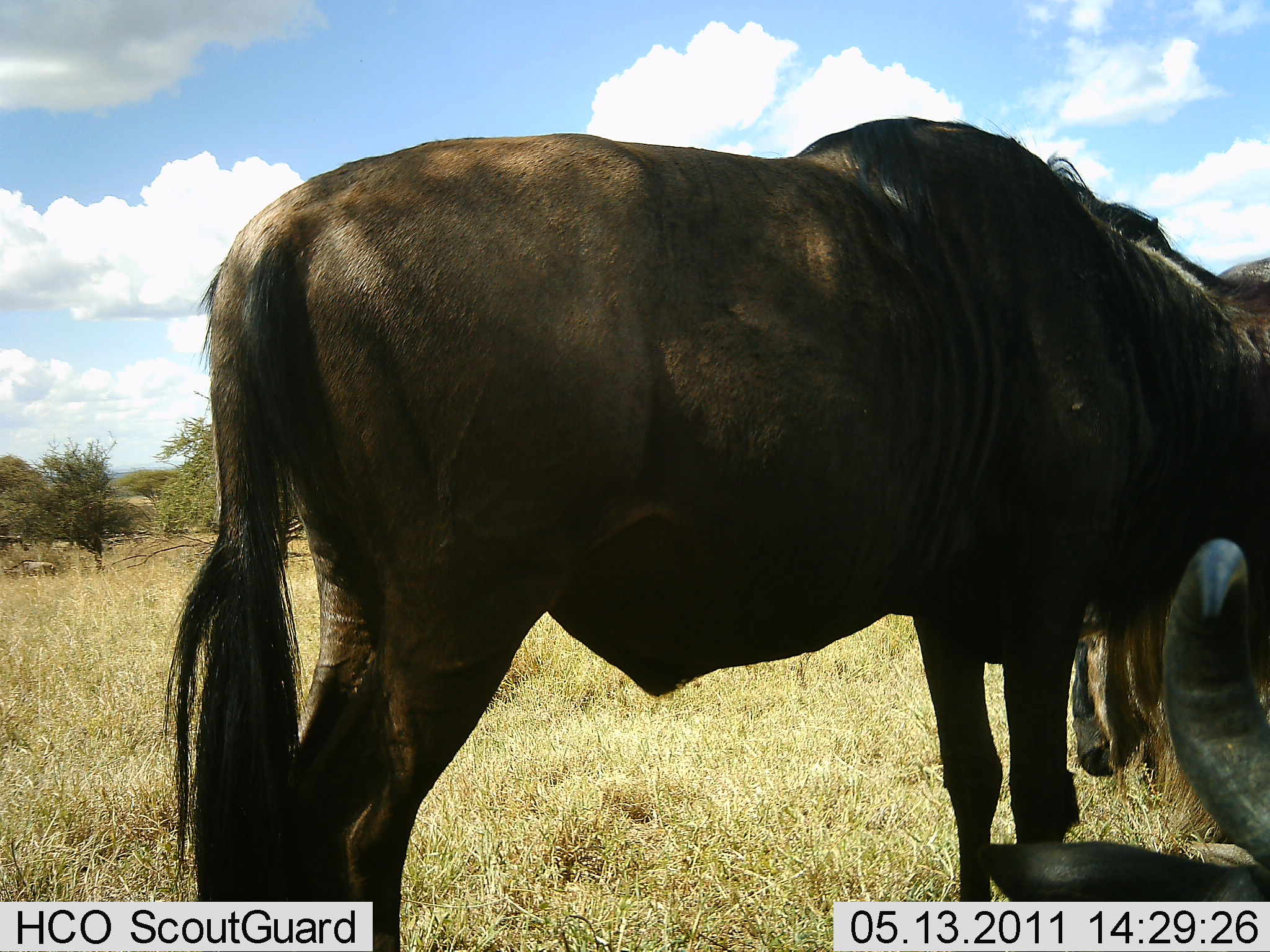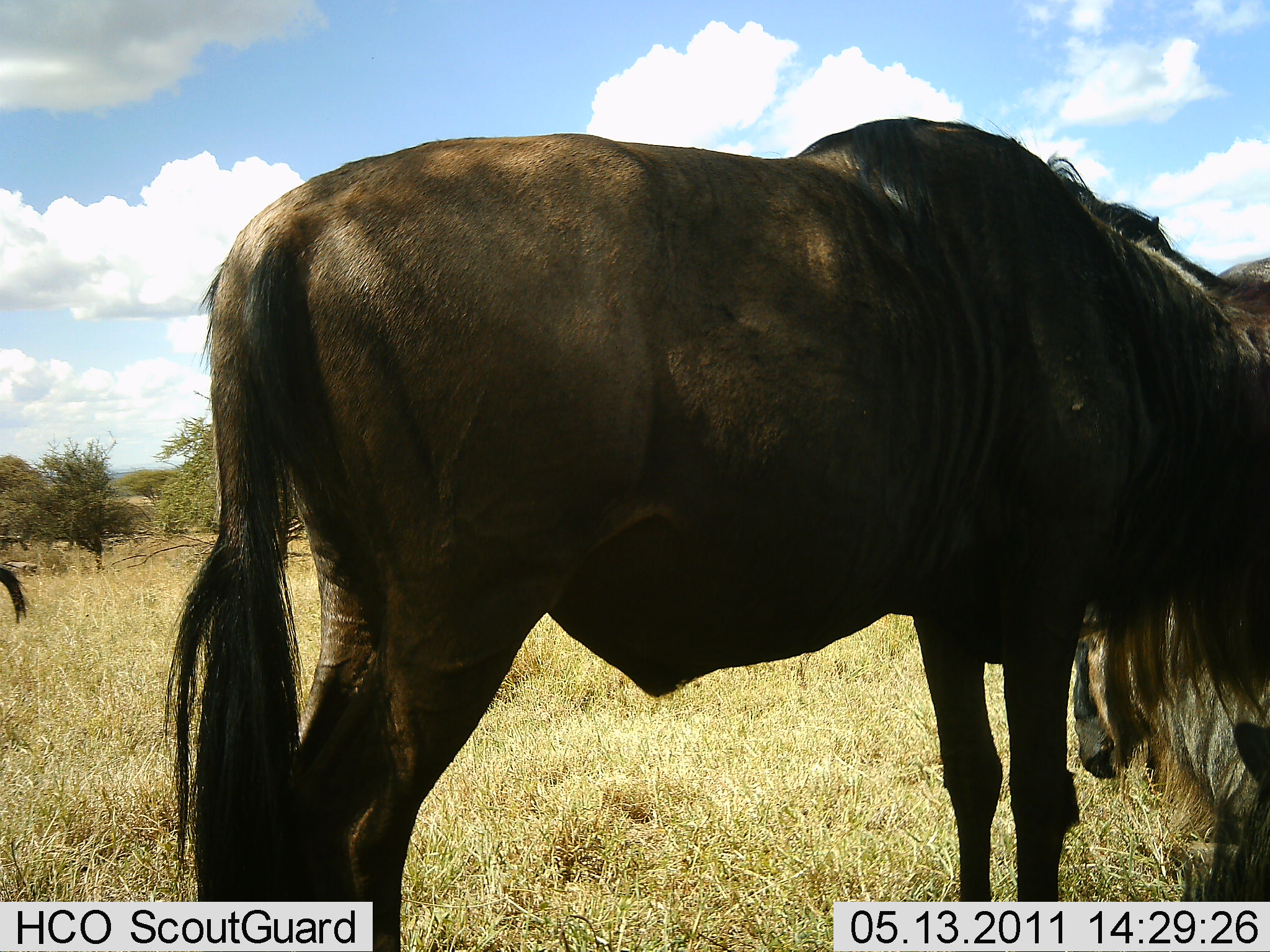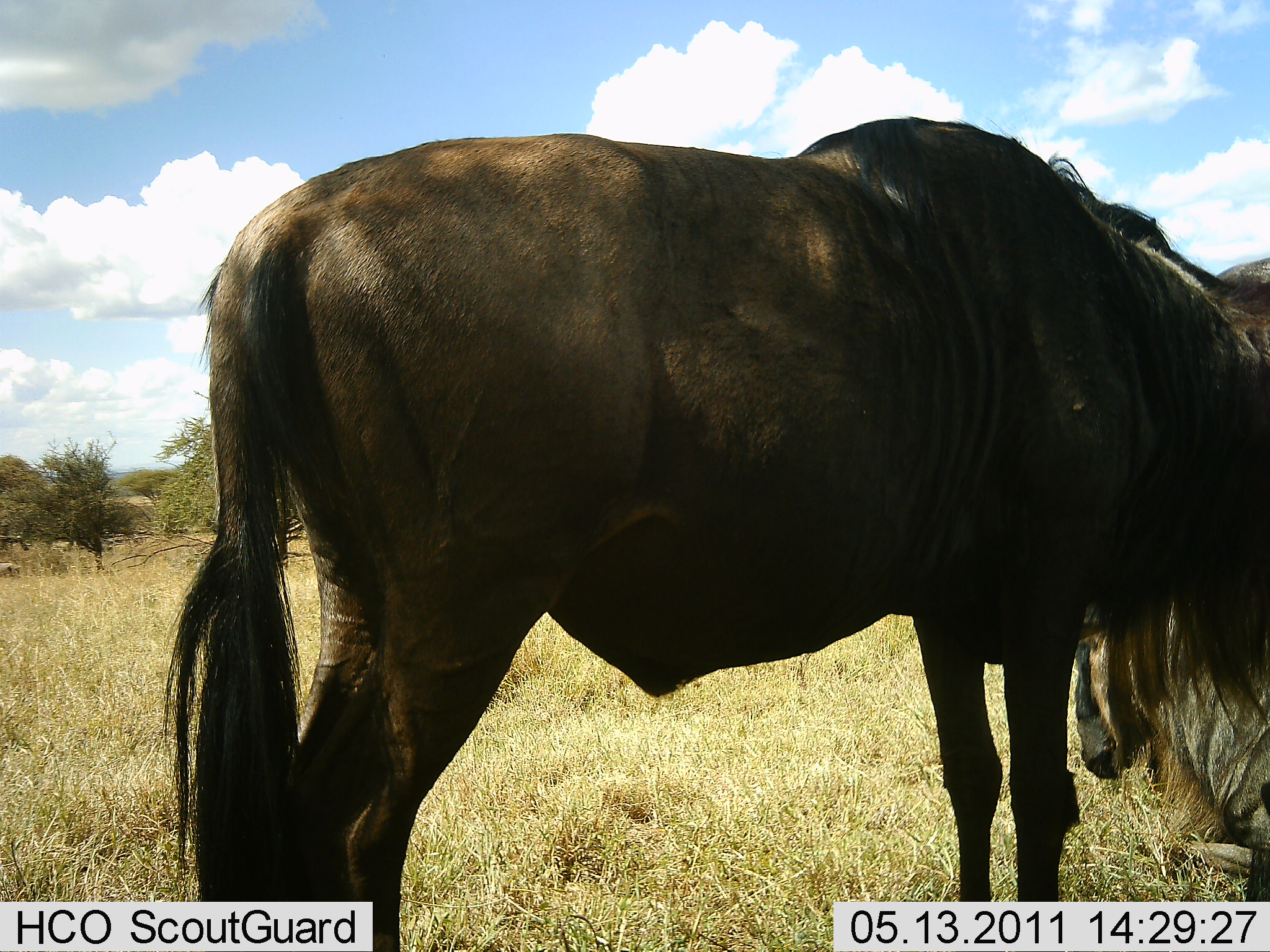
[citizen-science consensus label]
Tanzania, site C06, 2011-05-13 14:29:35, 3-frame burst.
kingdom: Animalia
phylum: Chordata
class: Mammalia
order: Artiodactyla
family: Bovidae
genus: Connochaetes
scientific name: Connochaetes taurinus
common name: blue wildebeest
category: wildebeest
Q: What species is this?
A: Wildebeest (blue wildebeest) (Connochaetes taurinus).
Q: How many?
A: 3.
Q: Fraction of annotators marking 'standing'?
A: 69%.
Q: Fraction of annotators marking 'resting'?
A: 46%.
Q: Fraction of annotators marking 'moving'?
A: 23%.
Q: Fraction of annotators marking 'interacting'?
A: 0%.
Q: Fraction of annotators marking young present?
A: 0%.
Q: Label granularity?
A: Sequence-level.